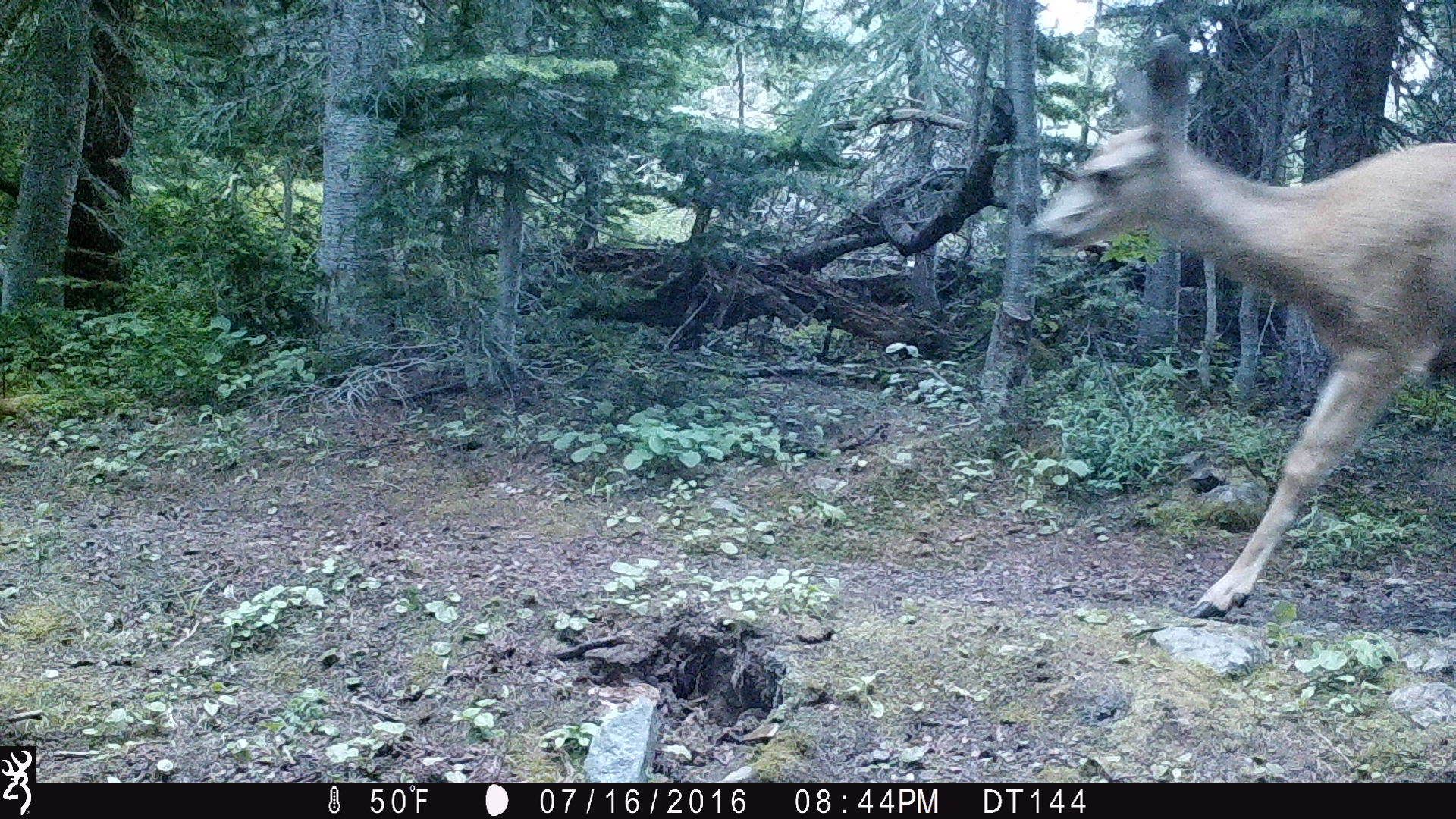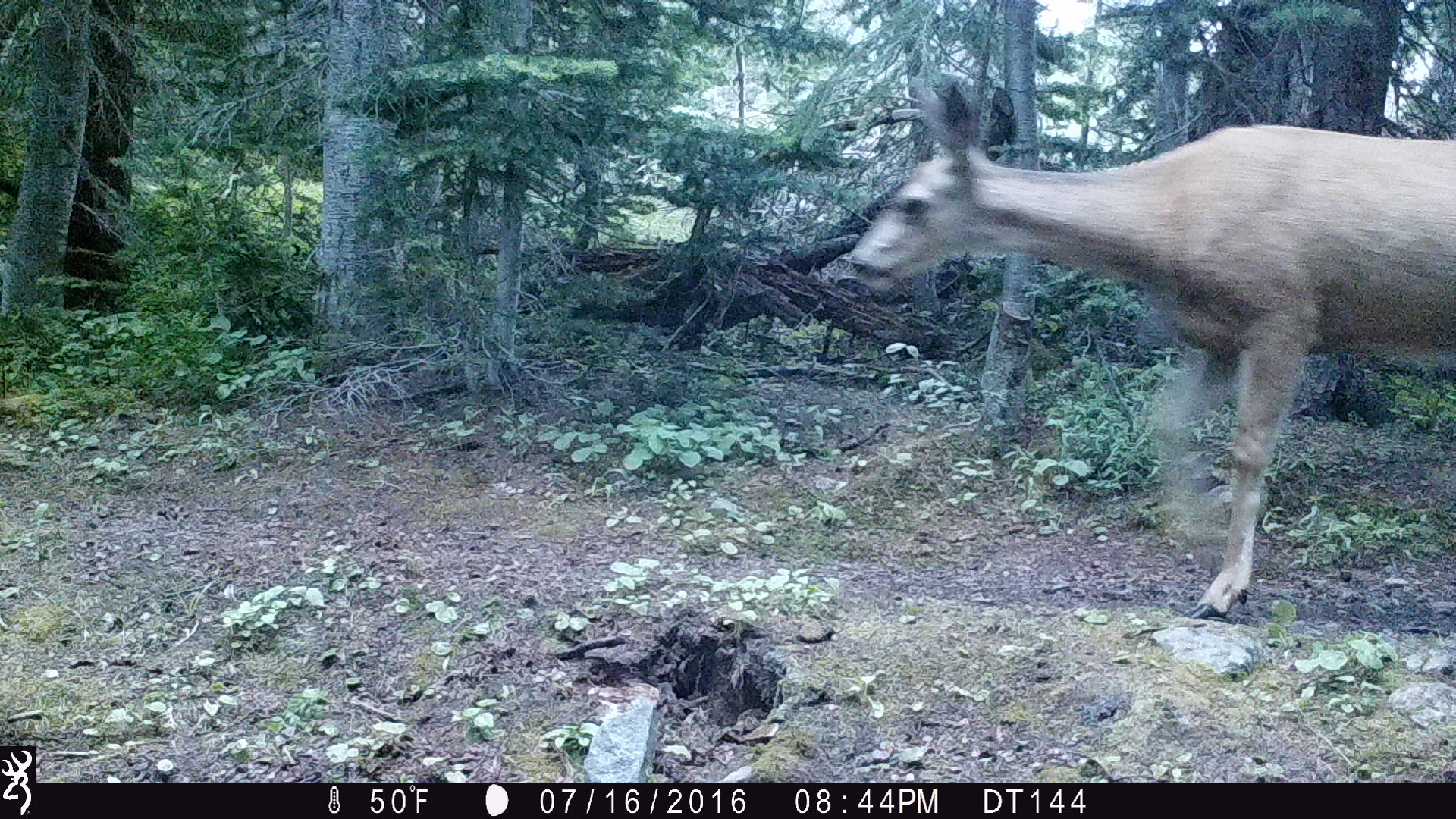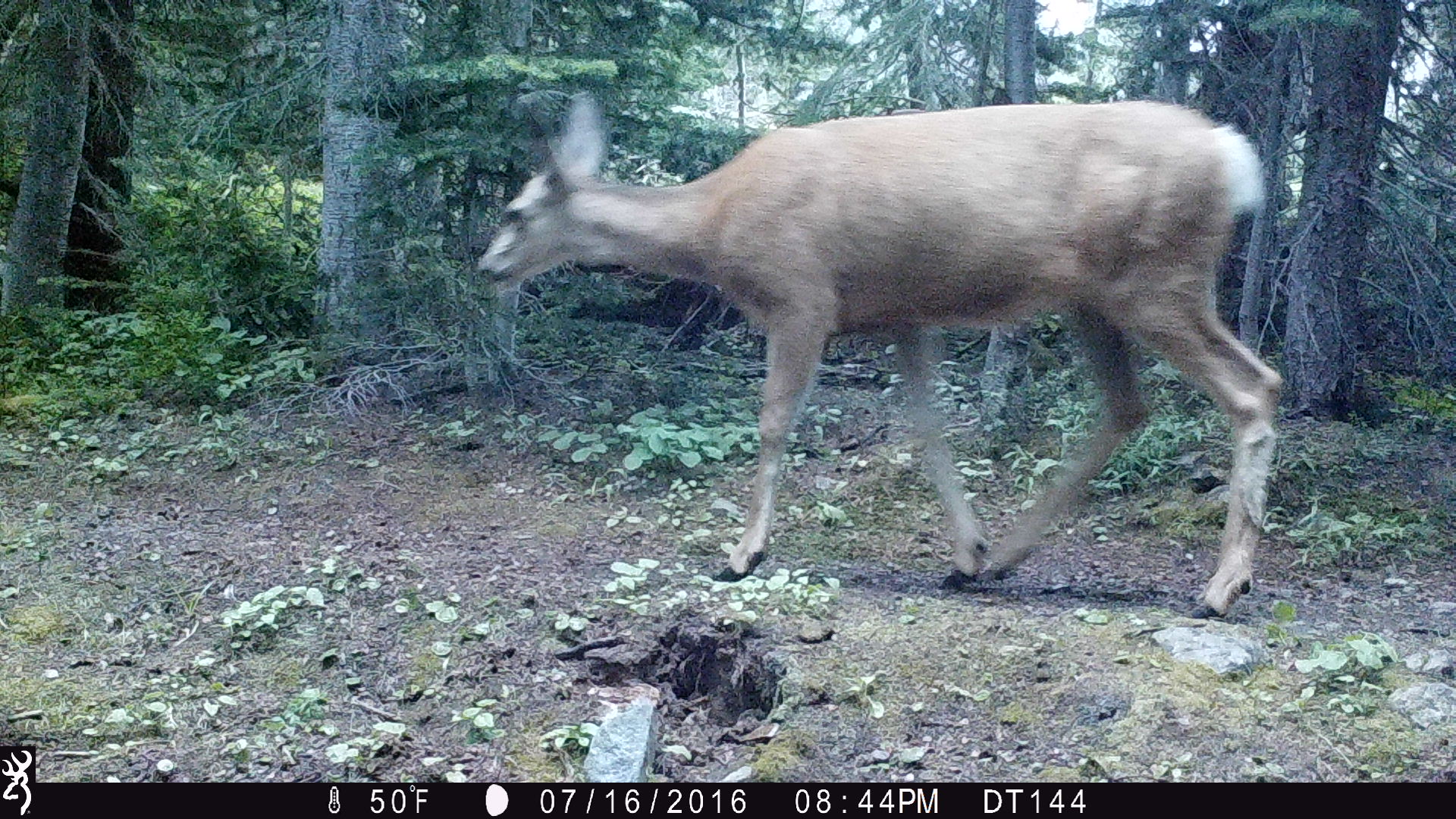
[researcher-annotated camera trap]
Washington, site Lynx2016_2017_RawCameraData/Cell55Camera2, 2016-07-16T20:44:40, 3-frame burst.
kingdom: Animalia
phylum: Chordata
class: Mammalia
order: Artiodactyla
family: Cervidae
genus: Odocoileus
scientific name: Odocoileus hemionus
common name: mule deer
Odocoileus hemionus (mule deer). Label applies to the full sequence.